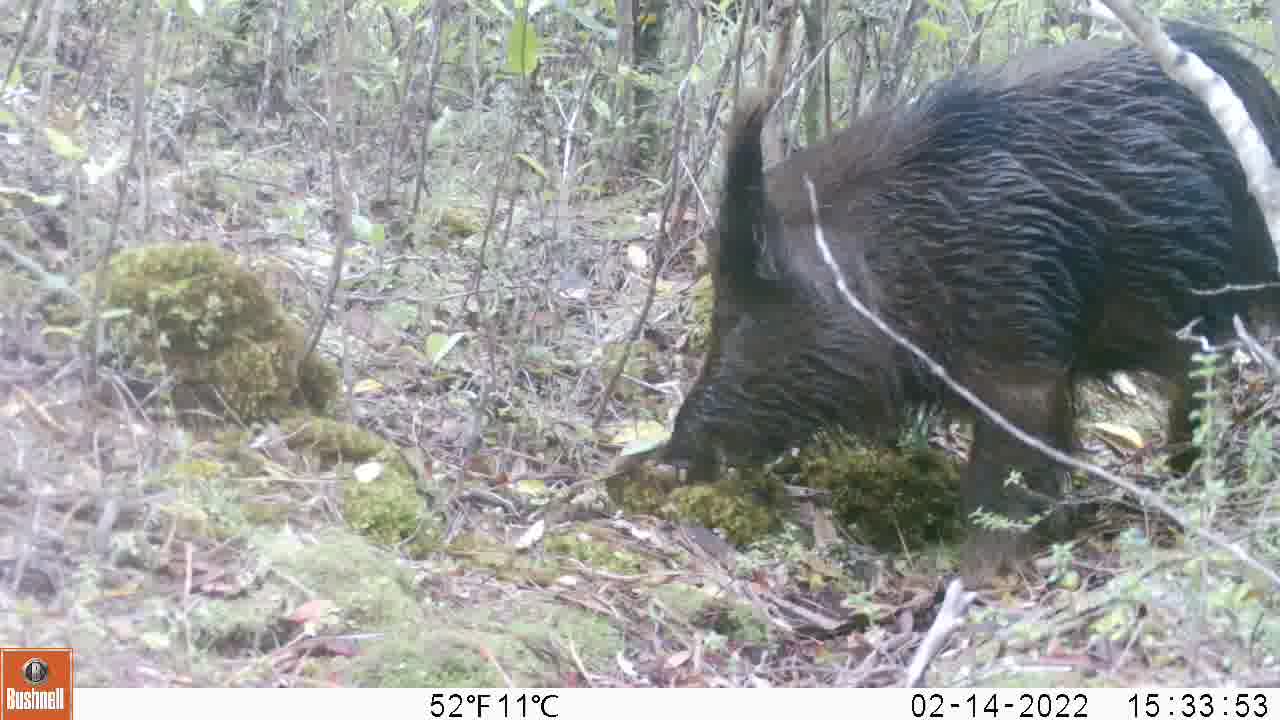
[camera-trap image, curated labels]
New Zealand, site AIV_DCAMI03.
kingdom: Animalia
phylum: Chordata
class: Mammalia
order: Artiodactyla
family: Suidae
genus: Sus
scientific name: Sus scrofa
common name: pig